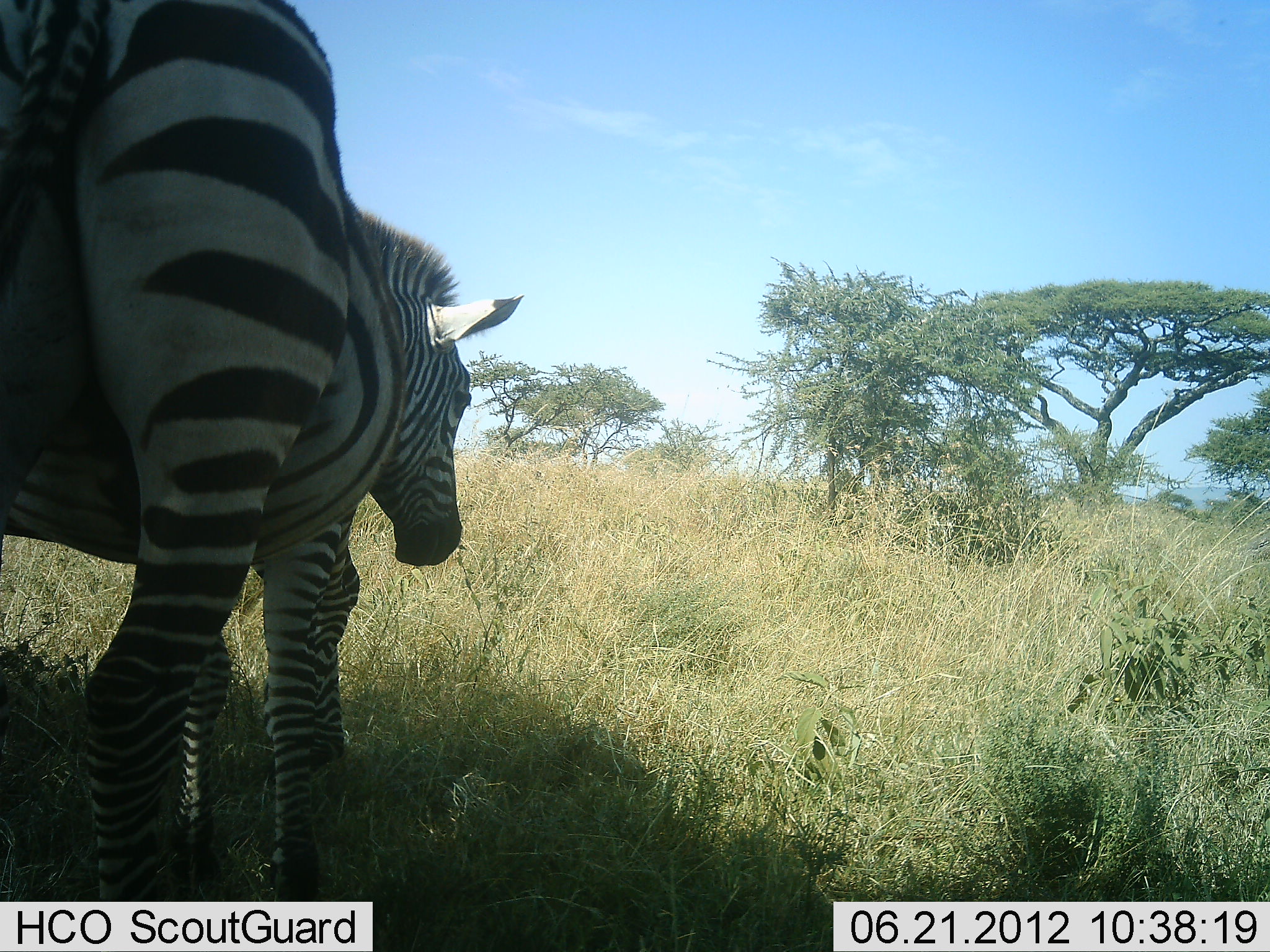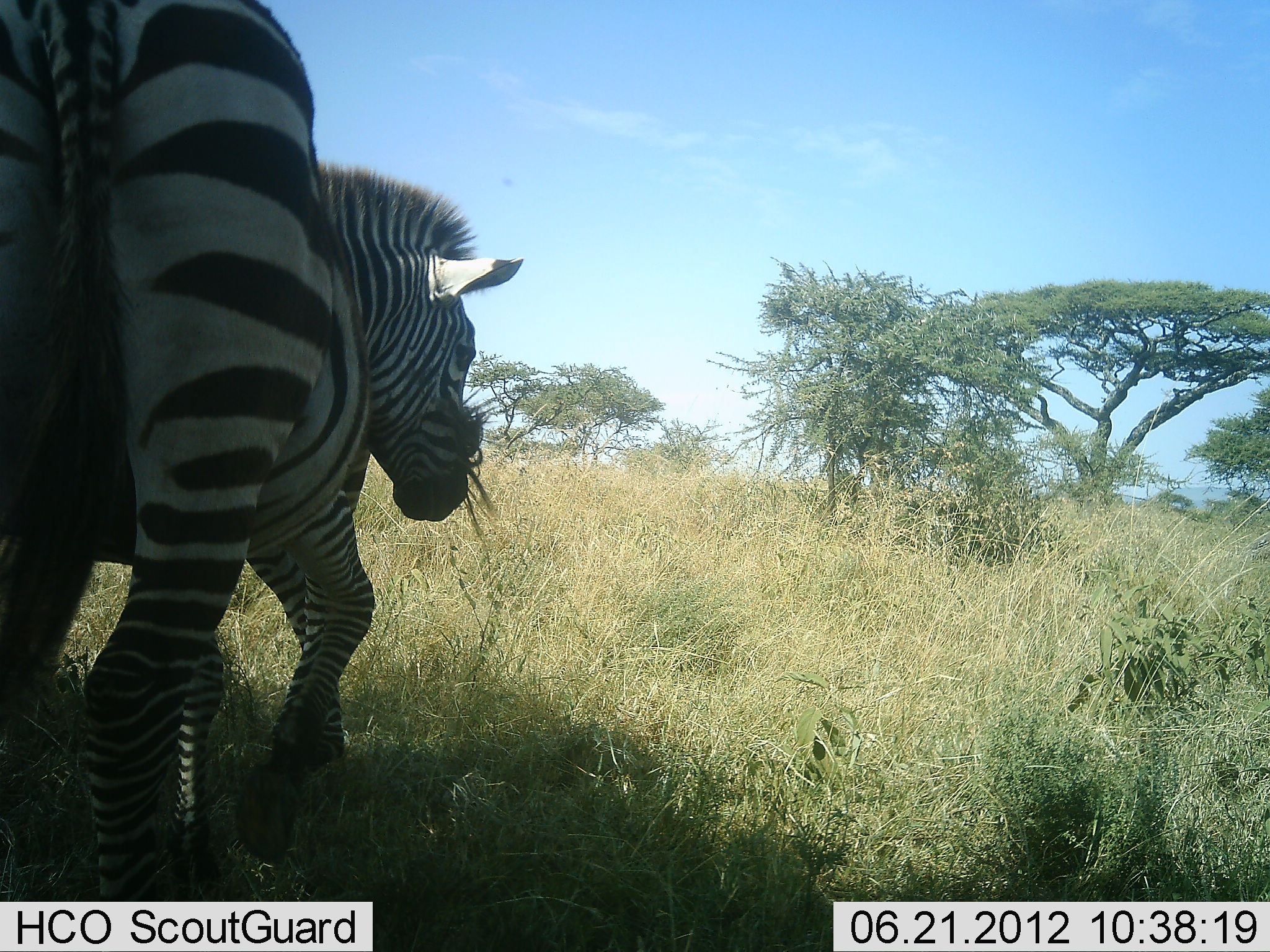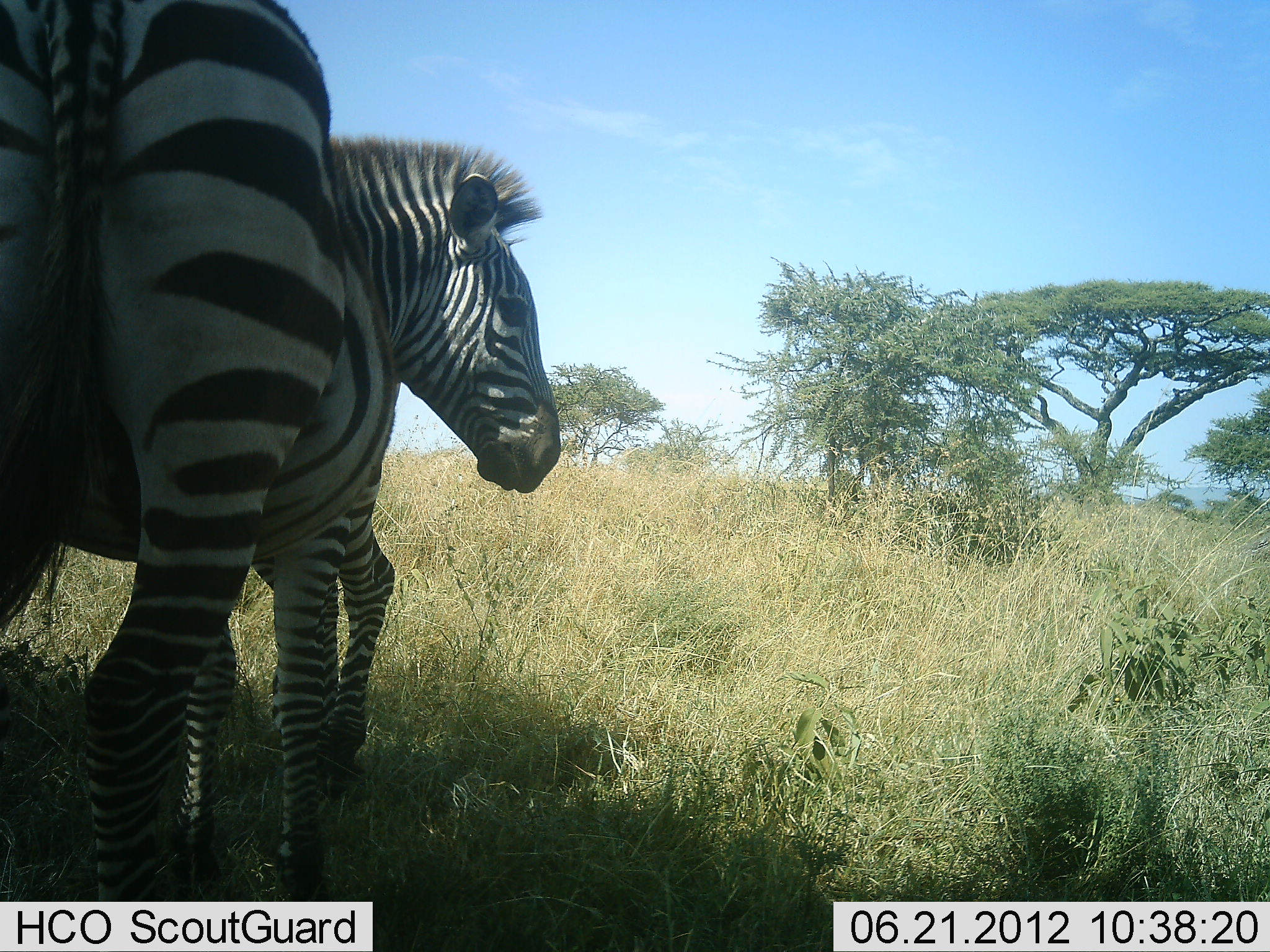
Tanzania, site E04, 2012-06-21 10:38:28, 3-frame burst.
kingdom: Animalia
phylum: Chordata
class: Mammalia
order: Perissodactyla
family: Equidae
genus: Equus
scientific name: Equus quagga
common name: plains zebra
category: zebra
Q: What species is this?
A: Zebra (plains zebra) (Equus quagga).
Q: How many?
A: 1.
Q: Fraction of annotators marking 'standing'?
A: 50%.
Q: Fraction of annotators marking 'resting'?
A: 10%.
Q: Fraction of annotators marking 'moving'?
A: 20%.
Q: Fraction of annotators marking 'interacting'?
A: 0%.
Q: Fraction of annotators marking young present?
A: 0%.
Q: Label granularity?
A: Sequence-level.